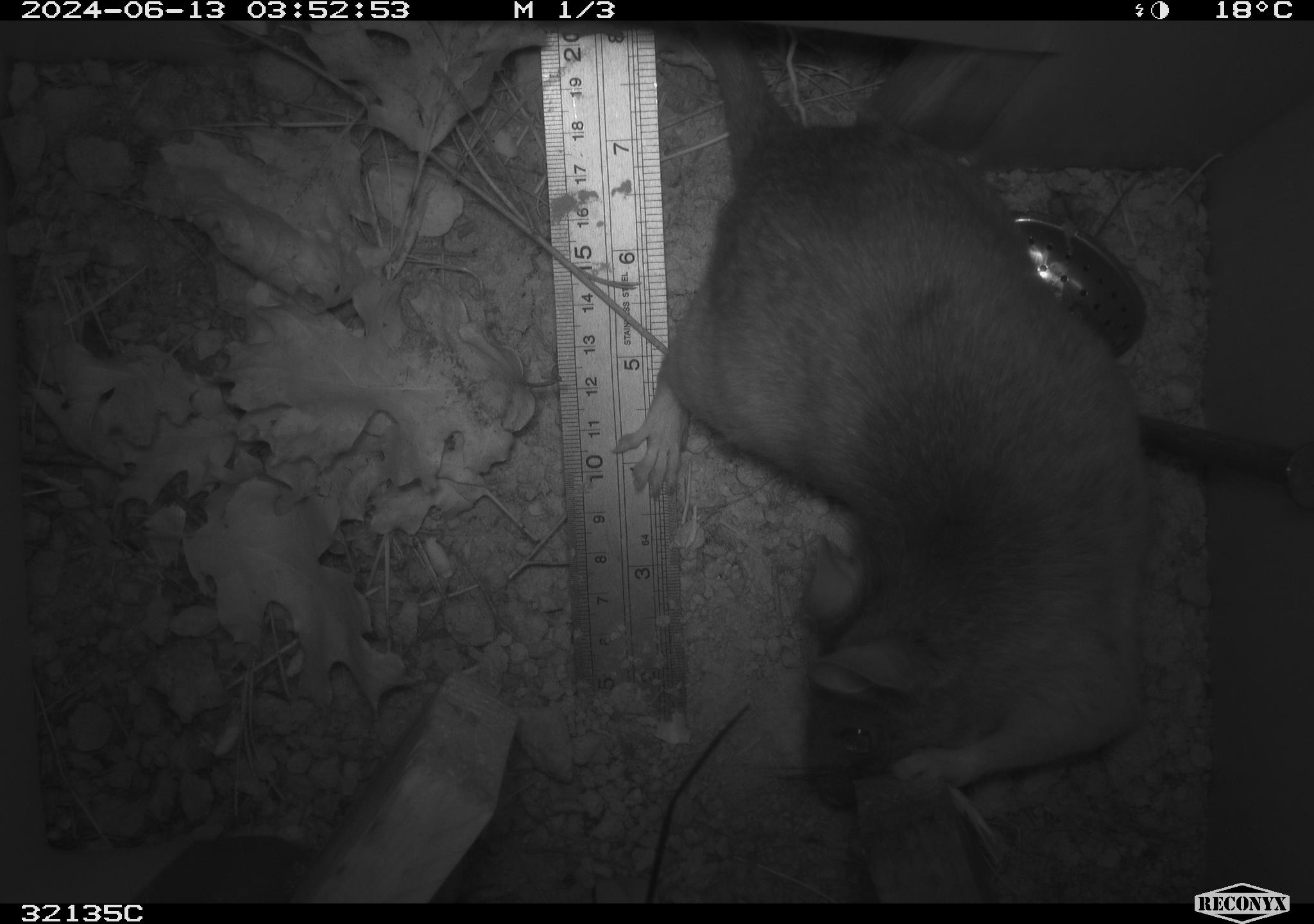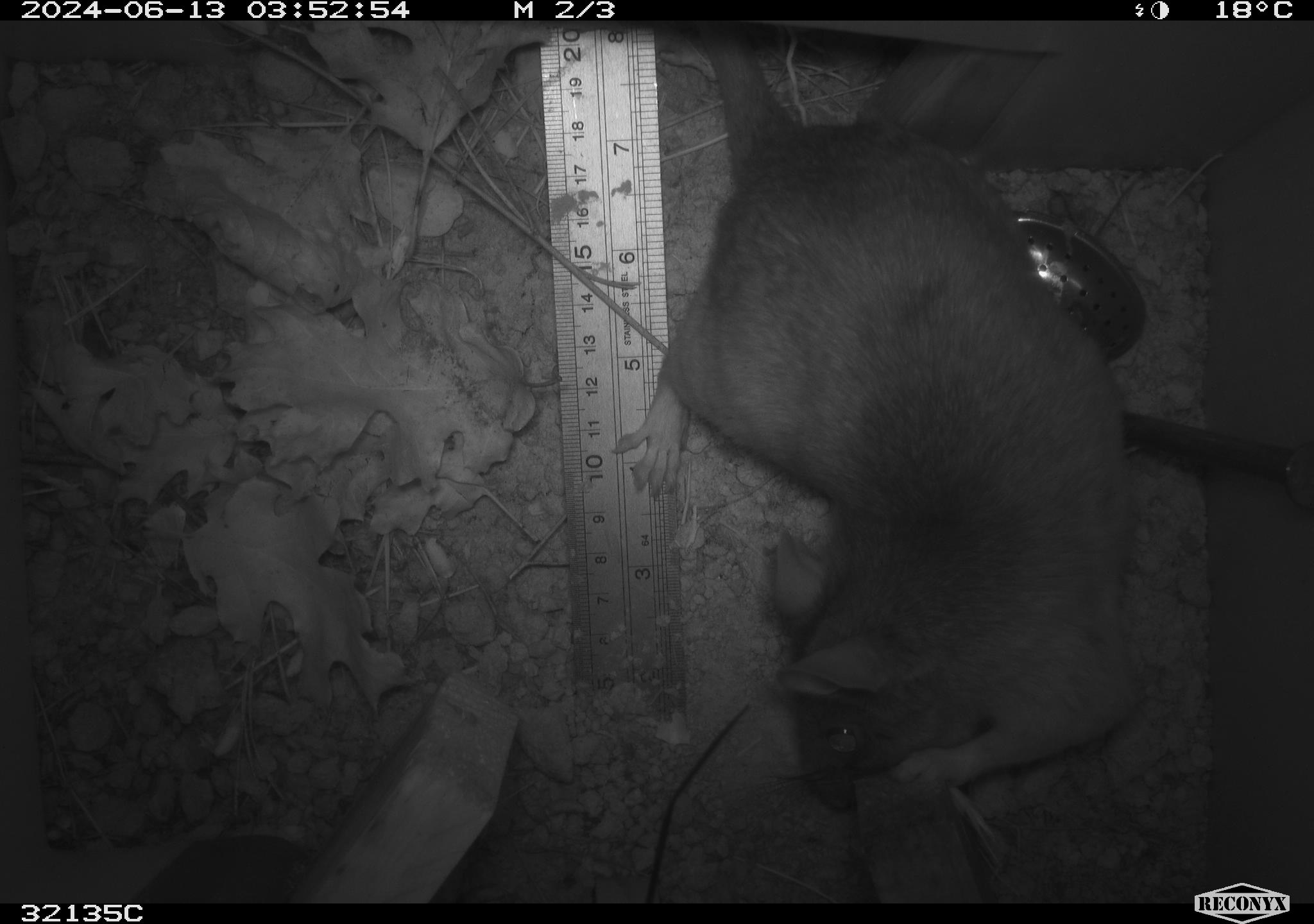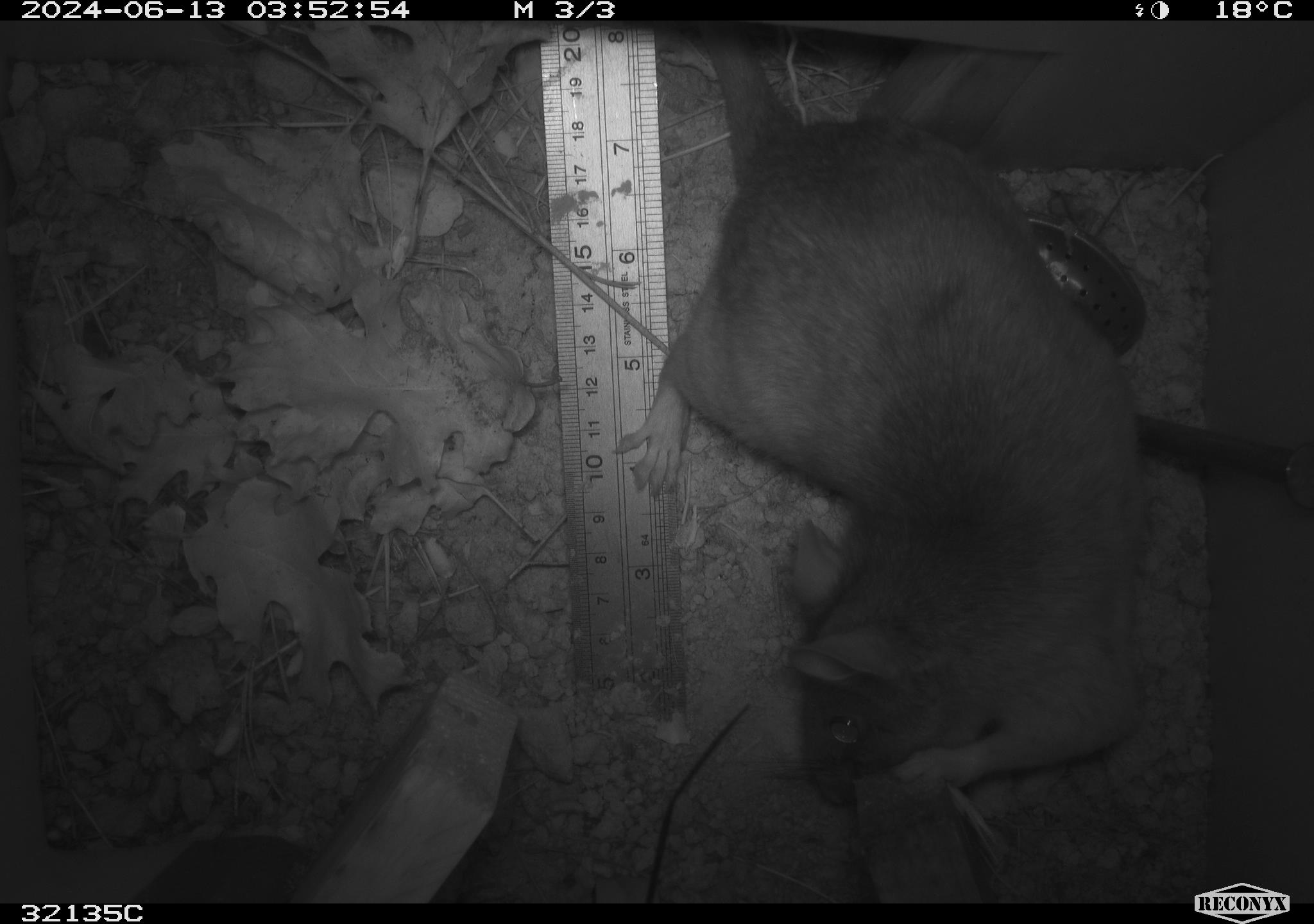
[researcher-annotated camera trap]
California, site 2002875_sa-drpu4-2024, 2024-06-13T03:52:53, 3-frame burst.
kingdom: Animalia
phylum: Chordata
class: Mammalia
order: Rodentia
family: Cricetidae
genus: Neotoma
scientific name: Neotoma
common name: pack rat or woodrat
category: neotoma species